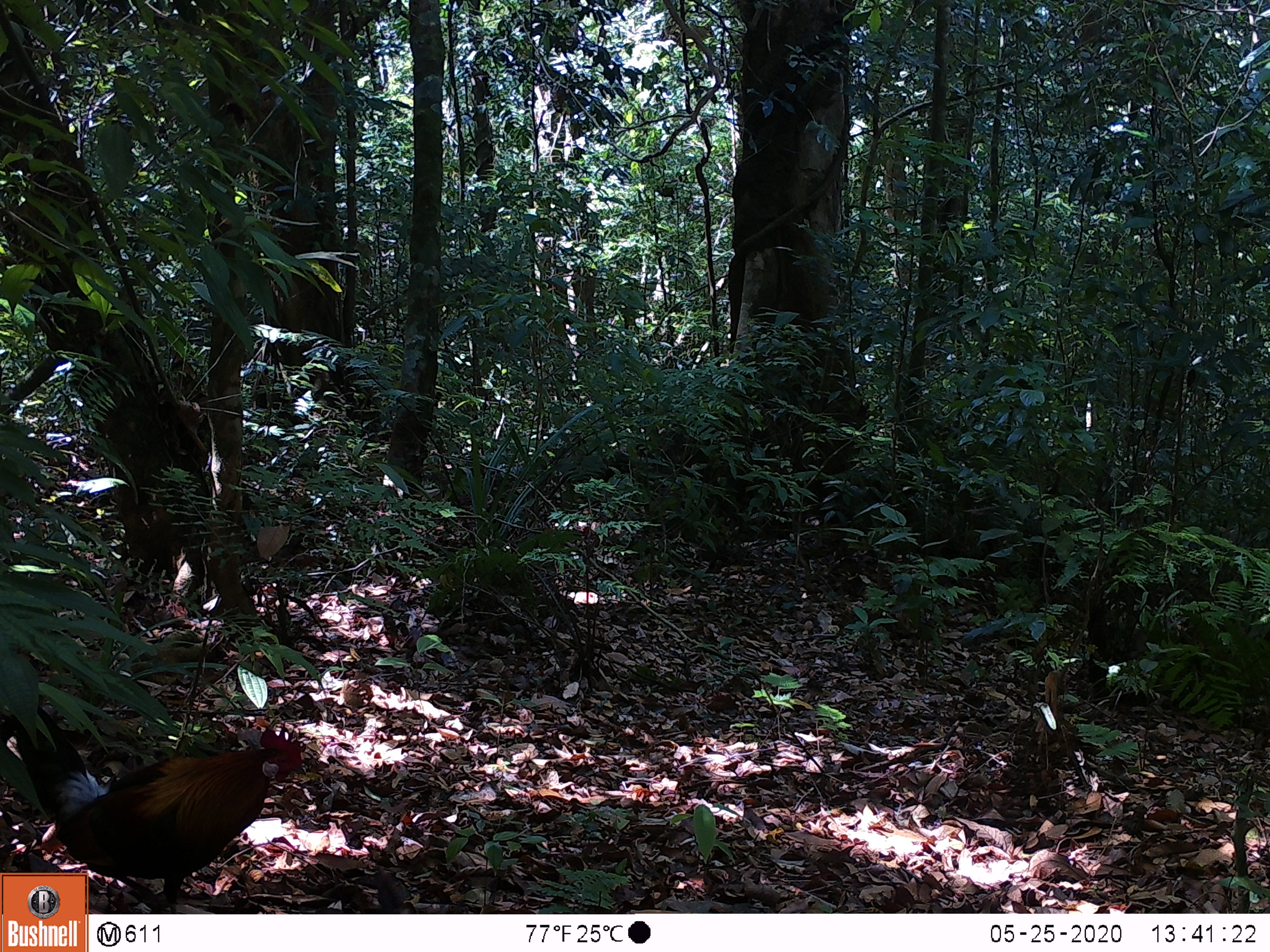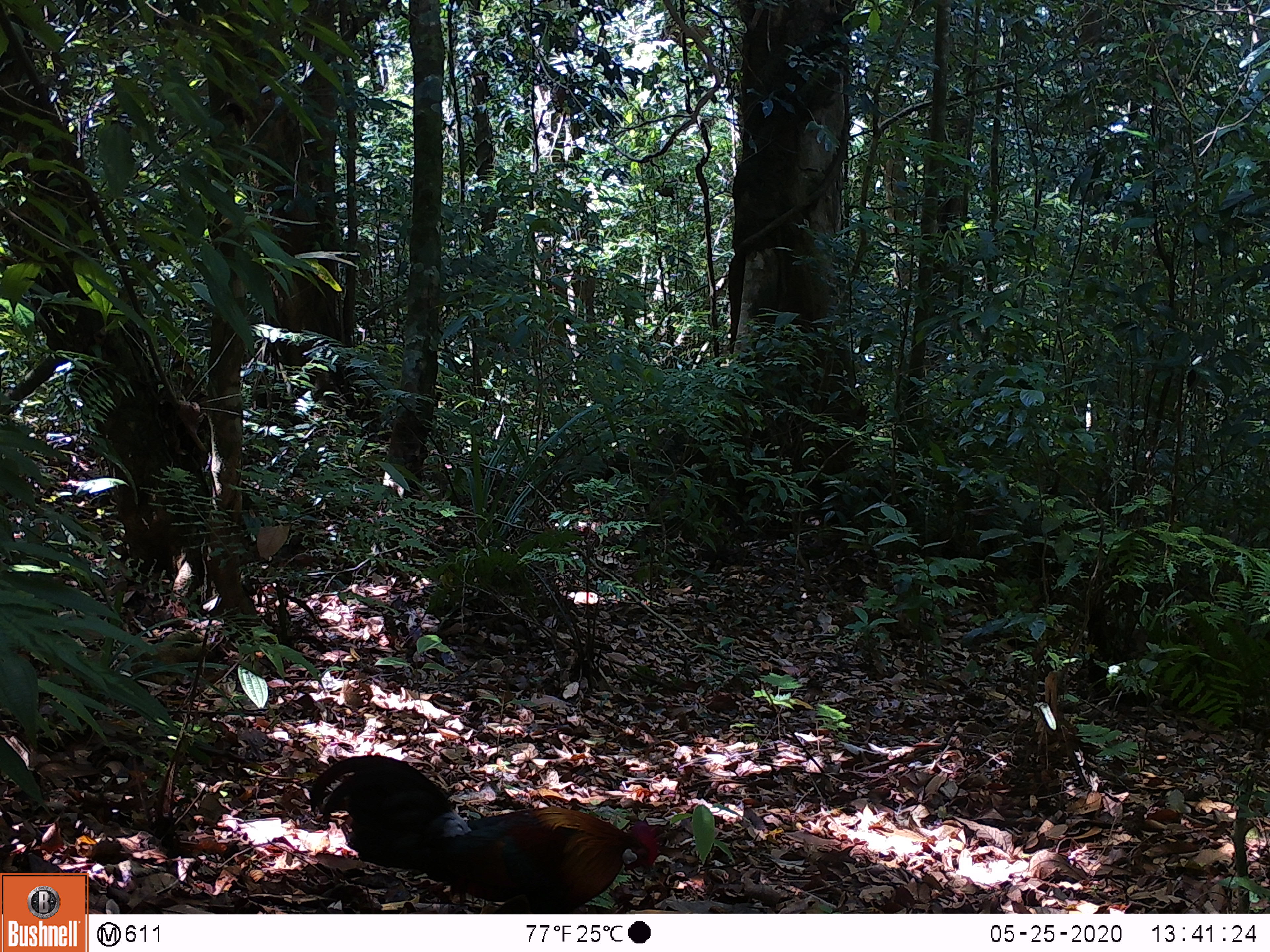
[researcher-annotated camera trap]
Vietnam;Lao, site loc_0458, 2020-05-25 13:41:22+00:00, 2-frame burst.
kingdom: Animalia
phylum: Chordata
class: Aves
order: Galliformes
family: Phasianidae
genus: Gallus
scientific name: Gallus gallus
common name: red junglefowl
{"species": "red junglefowl (Gallus gallus)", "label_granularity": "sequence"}